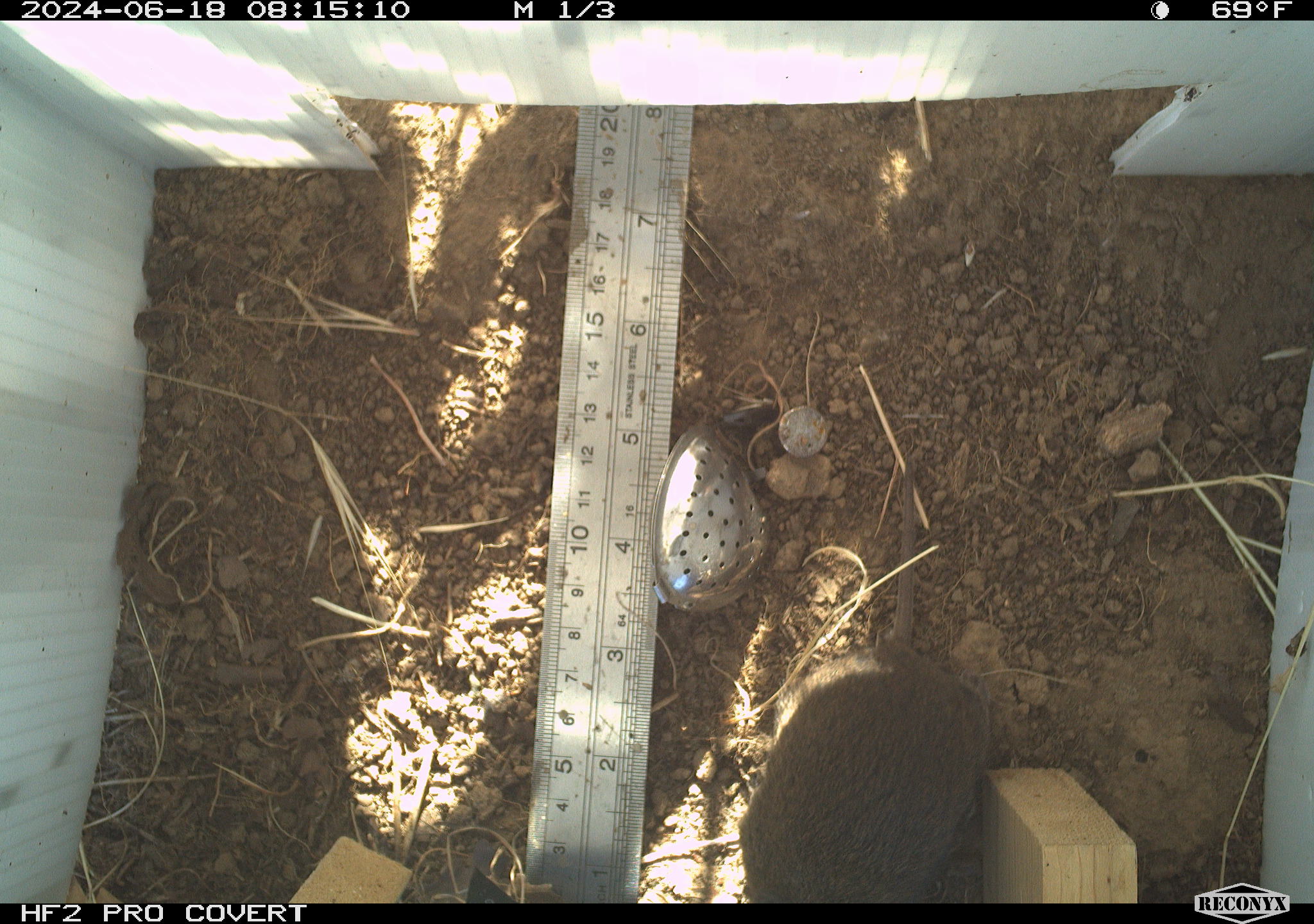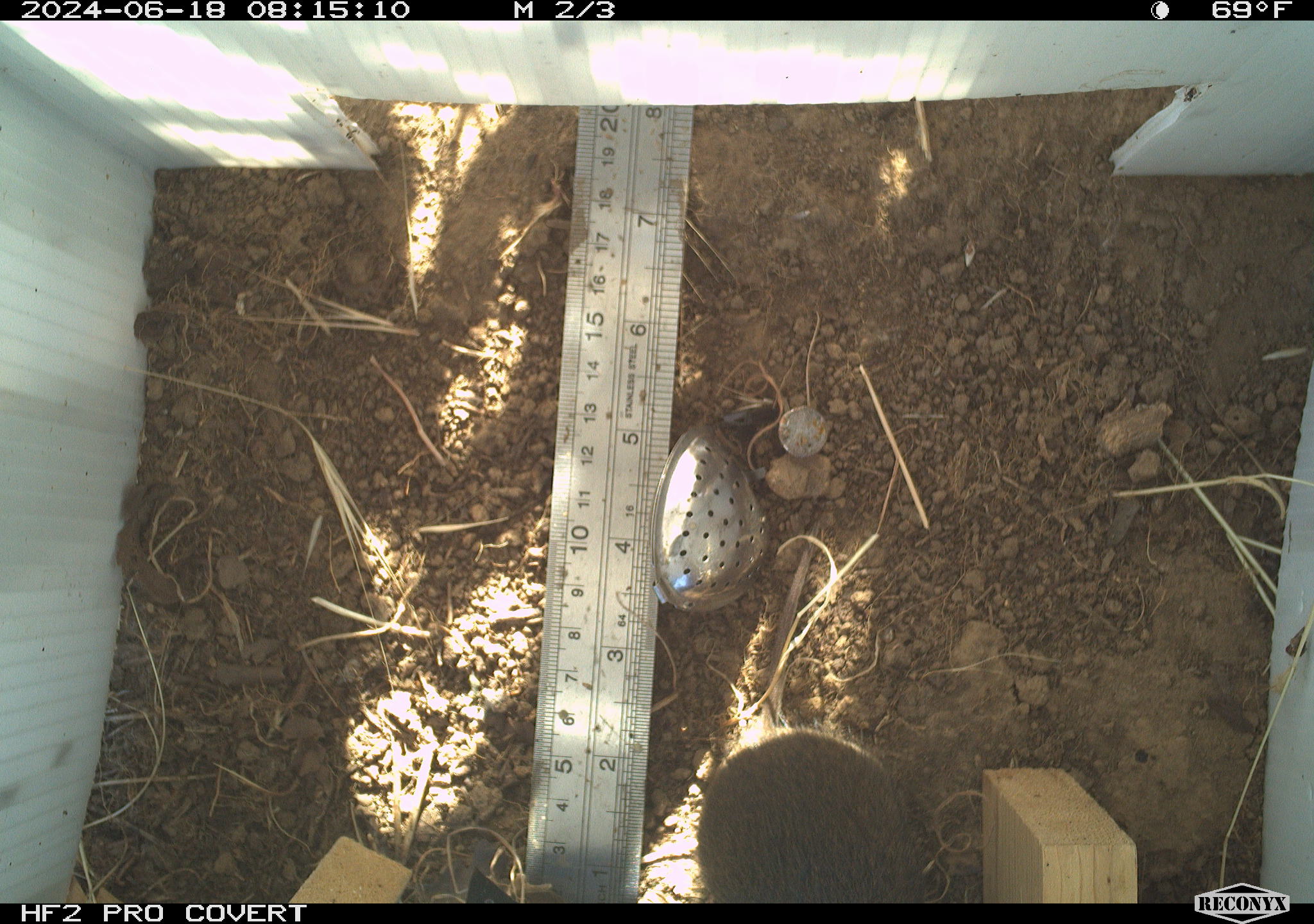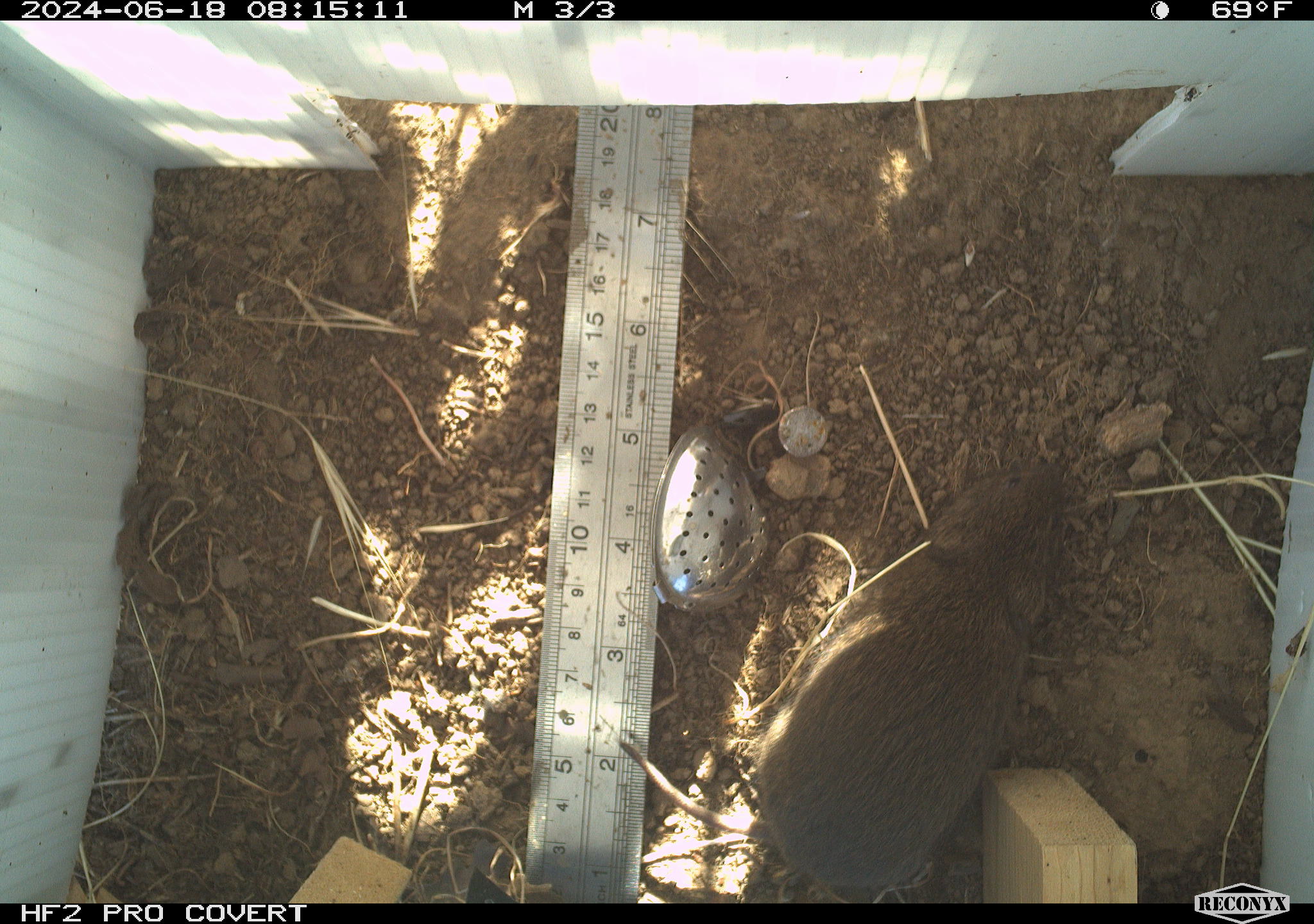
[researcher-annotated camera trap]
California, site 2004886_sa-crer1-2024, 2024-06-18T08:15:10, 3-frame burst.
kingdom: Animalia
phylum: Chordata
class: Mammalia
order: Rodentia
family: Cricetidae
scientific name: Arvicolinae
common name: voles, lemmings, and muskrats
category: arvicolinae subfamily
Arvicolinae subfamily (voles, lemmings, and muskrats) (Arvicolinae).